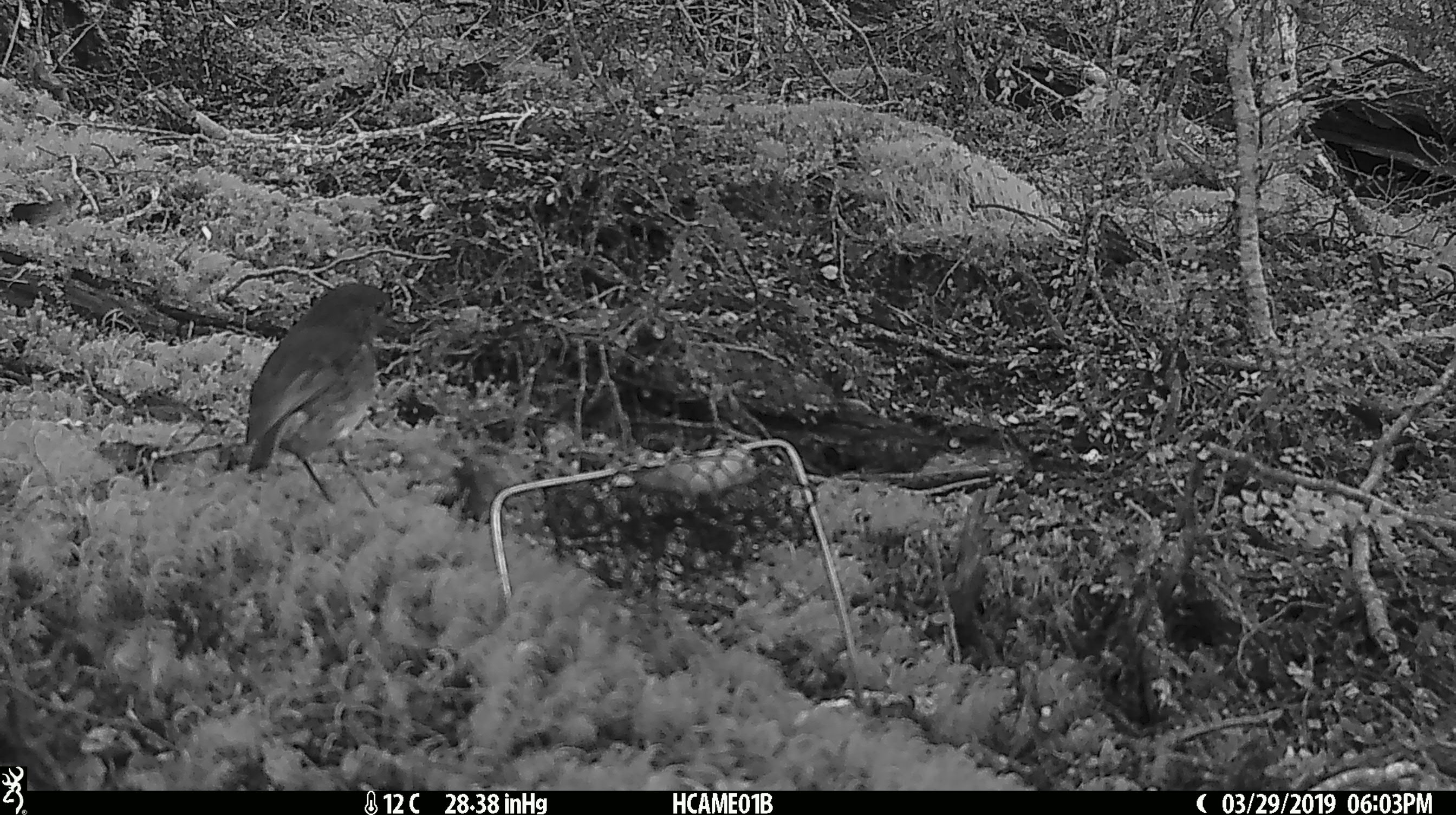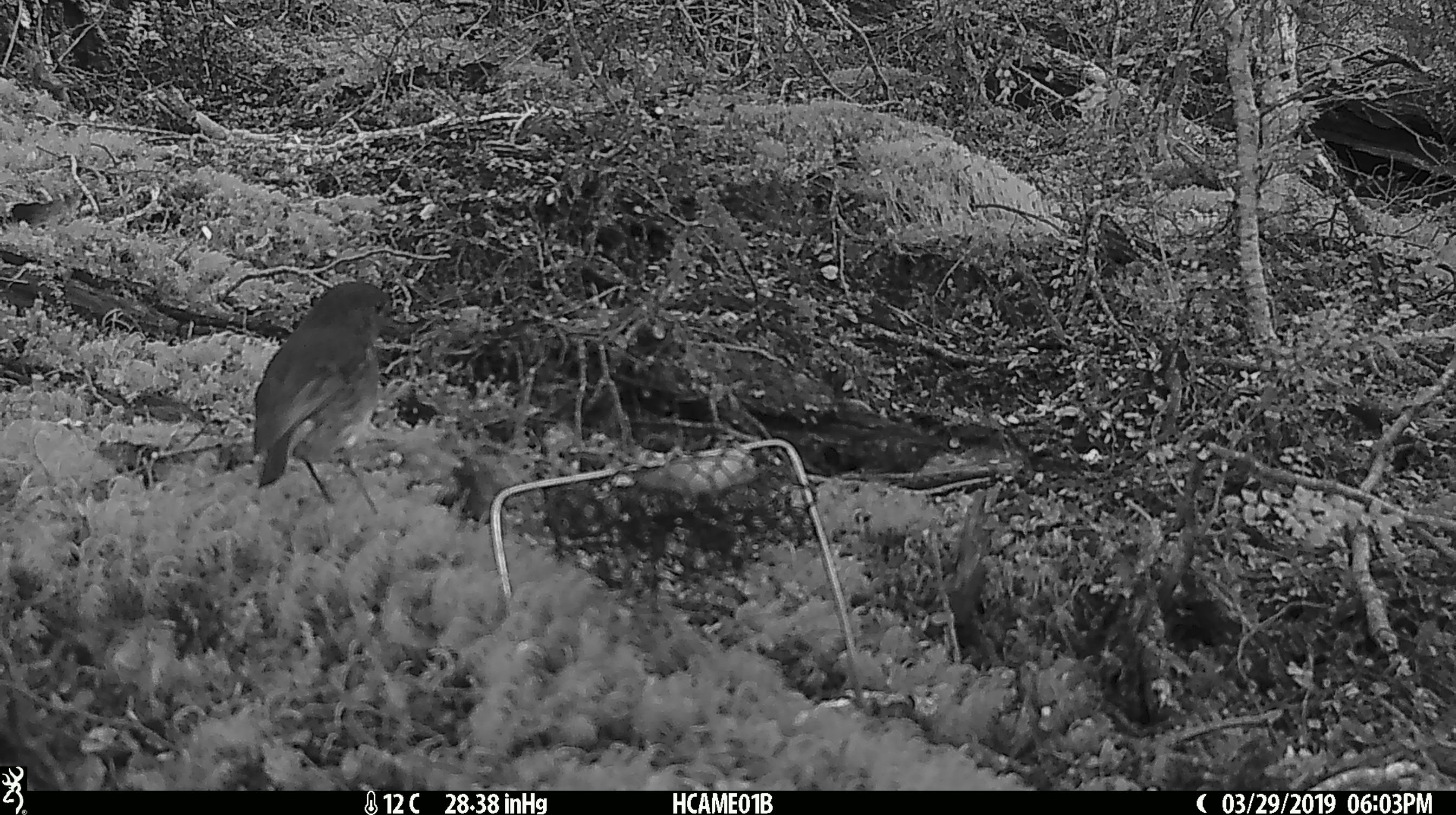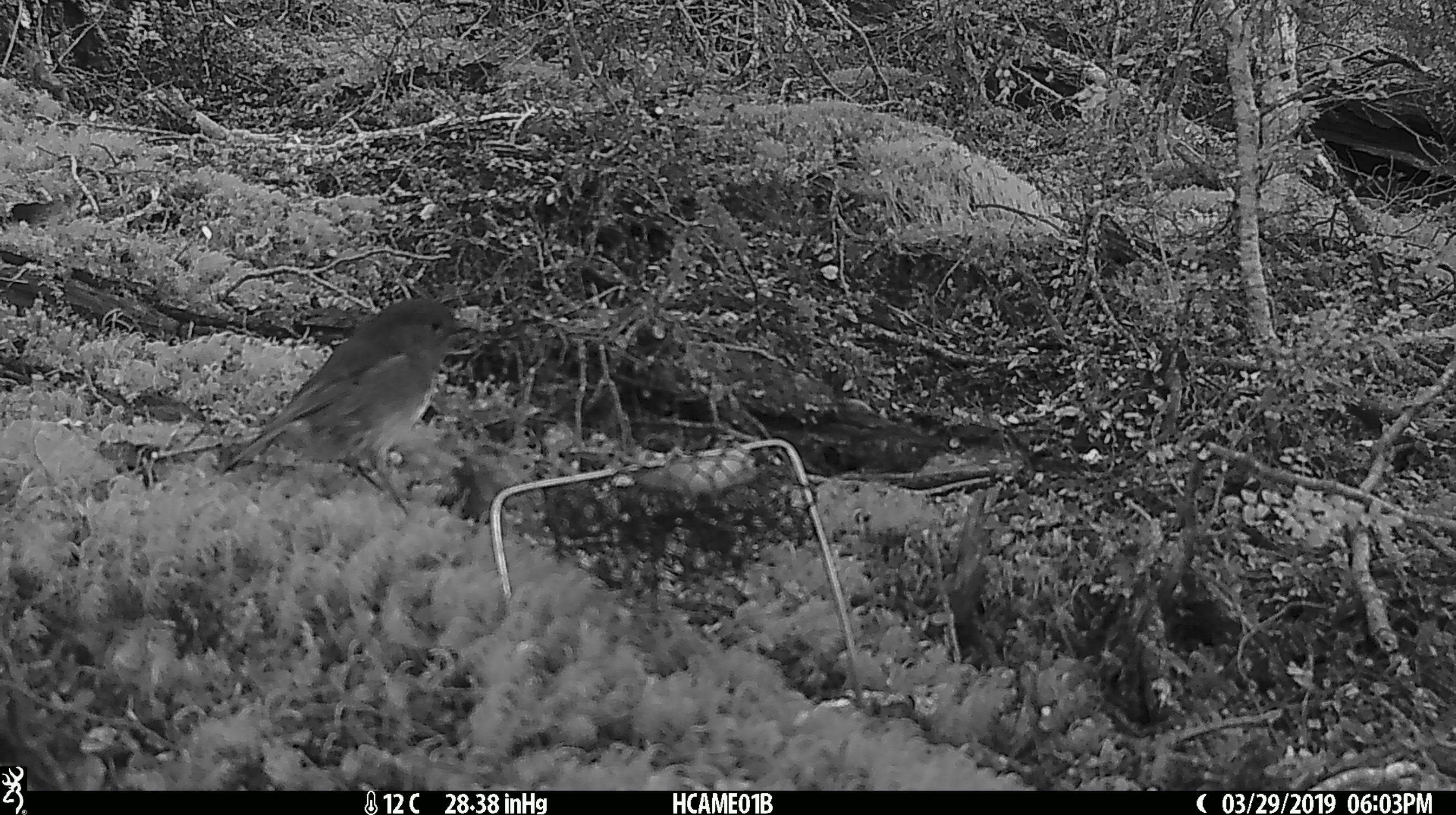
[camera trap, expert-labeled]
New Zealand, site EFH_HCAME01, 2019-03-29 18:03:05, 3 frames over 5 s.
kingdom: Animalia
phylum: Chordata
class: Aves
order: Passeriformes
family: Petroicidae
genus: Petroica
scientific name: Petroica australis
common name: new zealand robin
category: robin